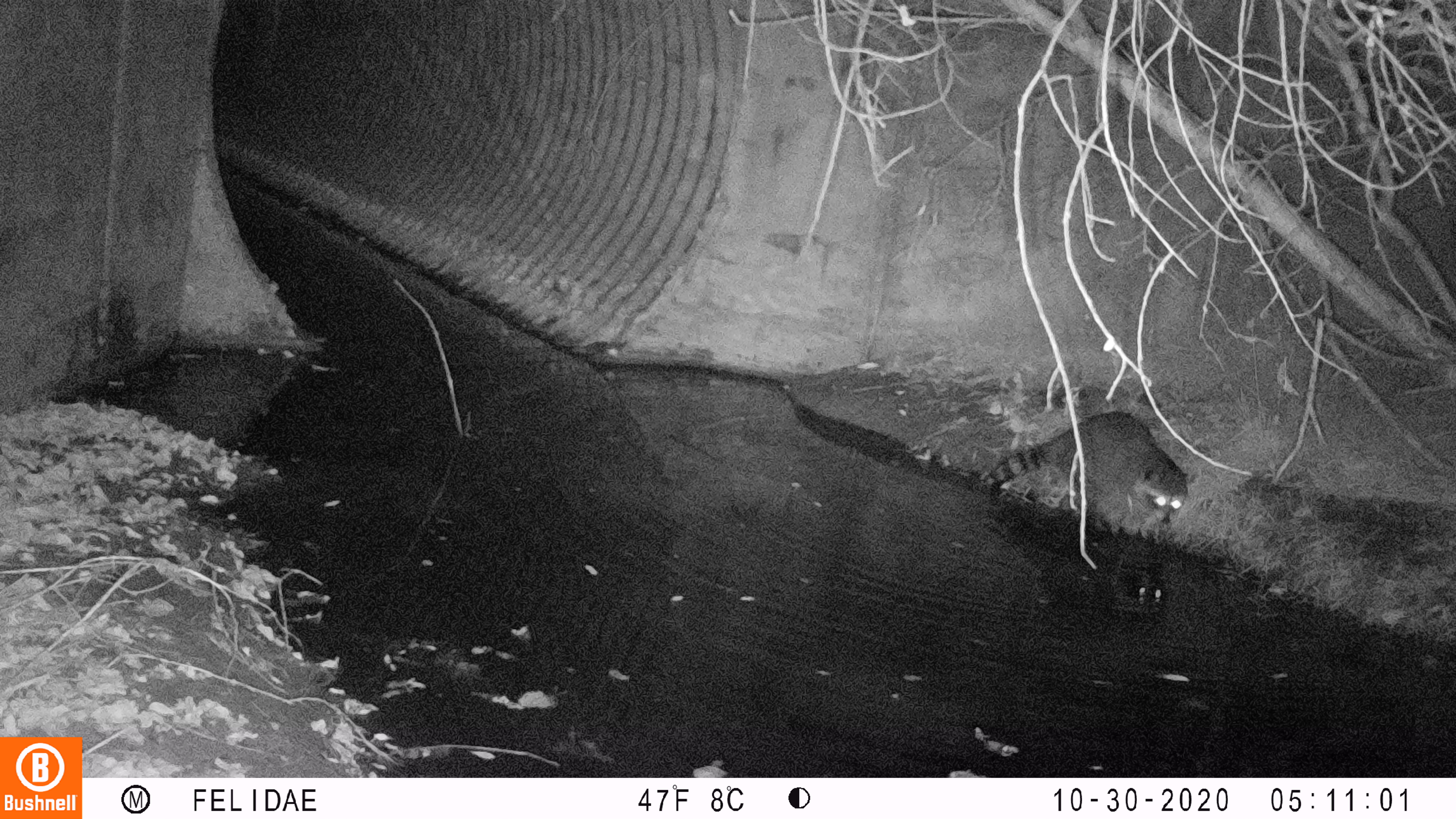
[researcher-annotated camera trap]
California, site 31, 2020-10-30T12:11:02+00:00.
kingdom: Animalia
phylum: Chordata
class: Mammalia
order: Carnivora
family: Procyonidae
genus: Procyon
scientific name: Procyon lotor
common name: raccoon